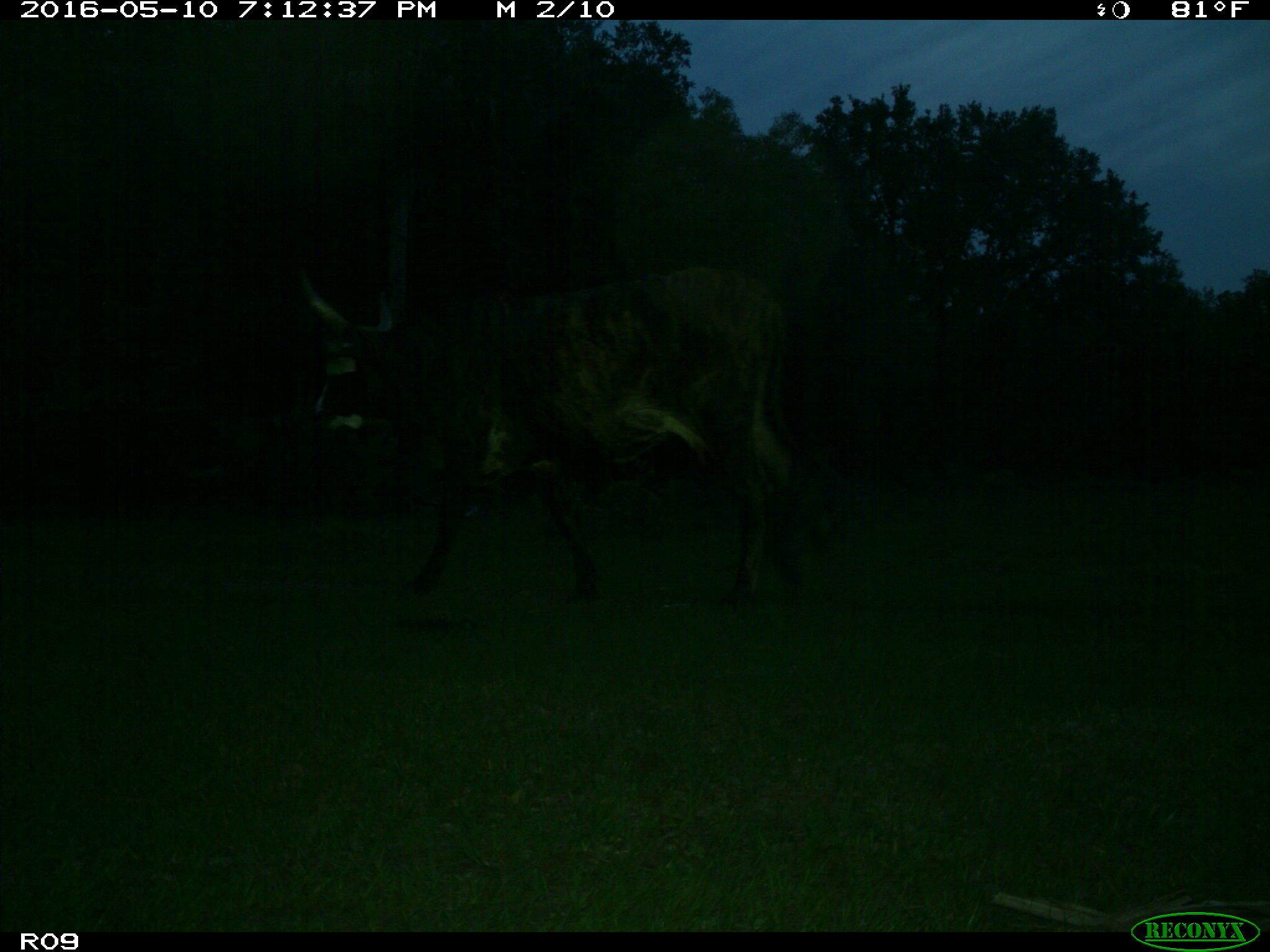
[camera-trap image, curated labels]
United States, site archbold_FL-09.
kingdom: Animalia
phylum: Chordata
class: Mammalia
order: Artiodactyla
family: Bovidae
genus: Bos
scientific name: Bos taurus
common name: domestic cow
Bos taurus (domestic cow).